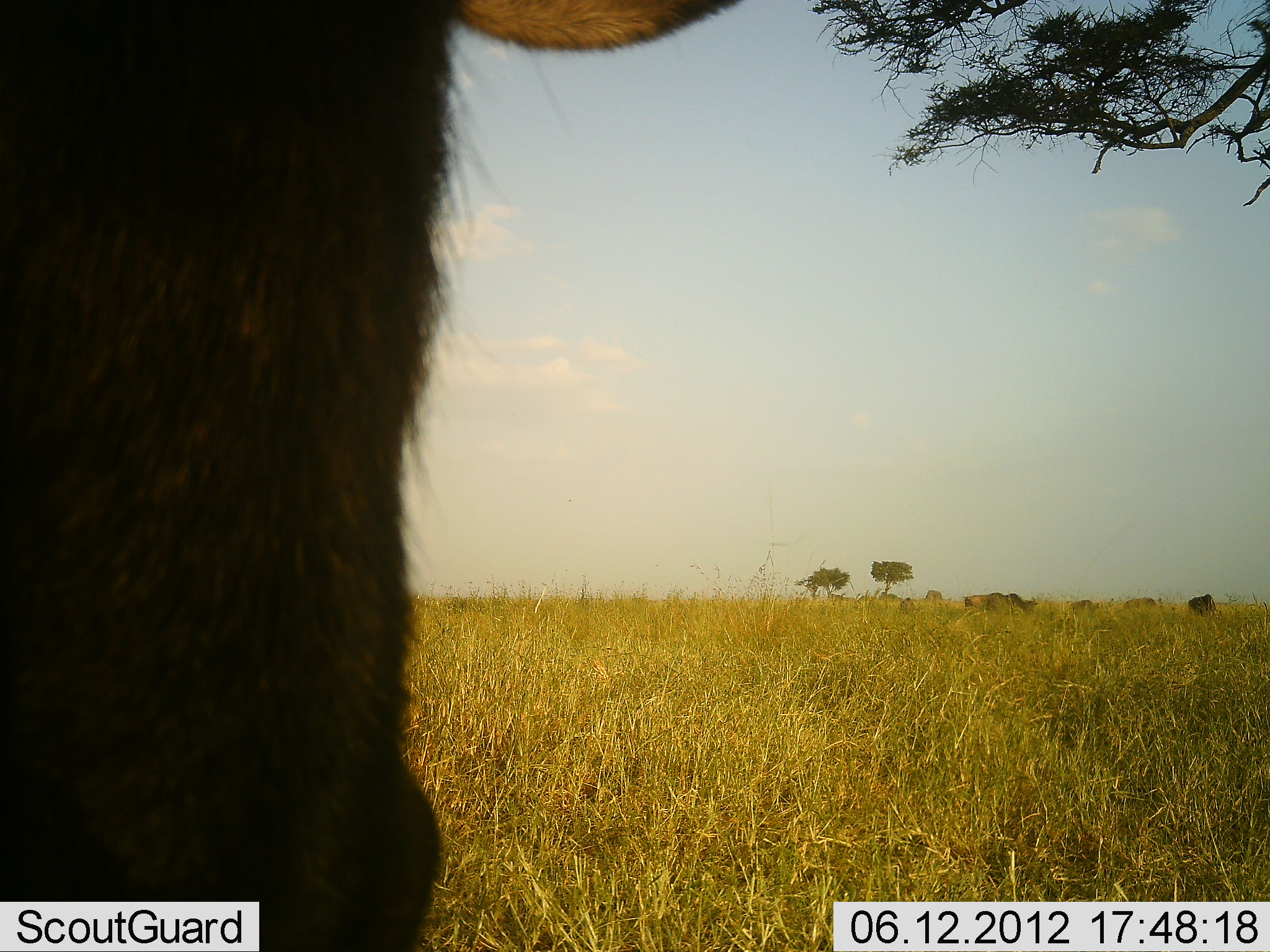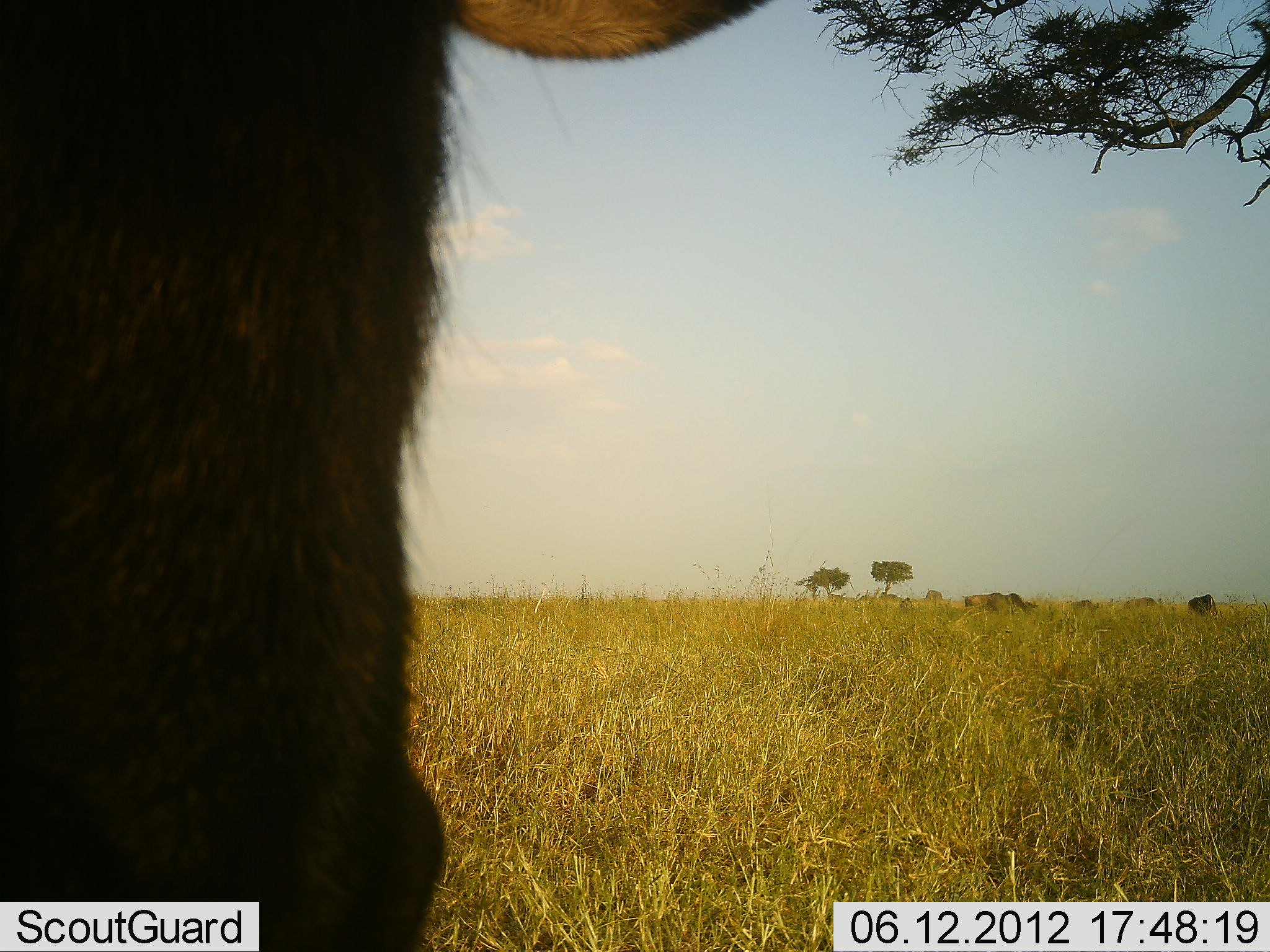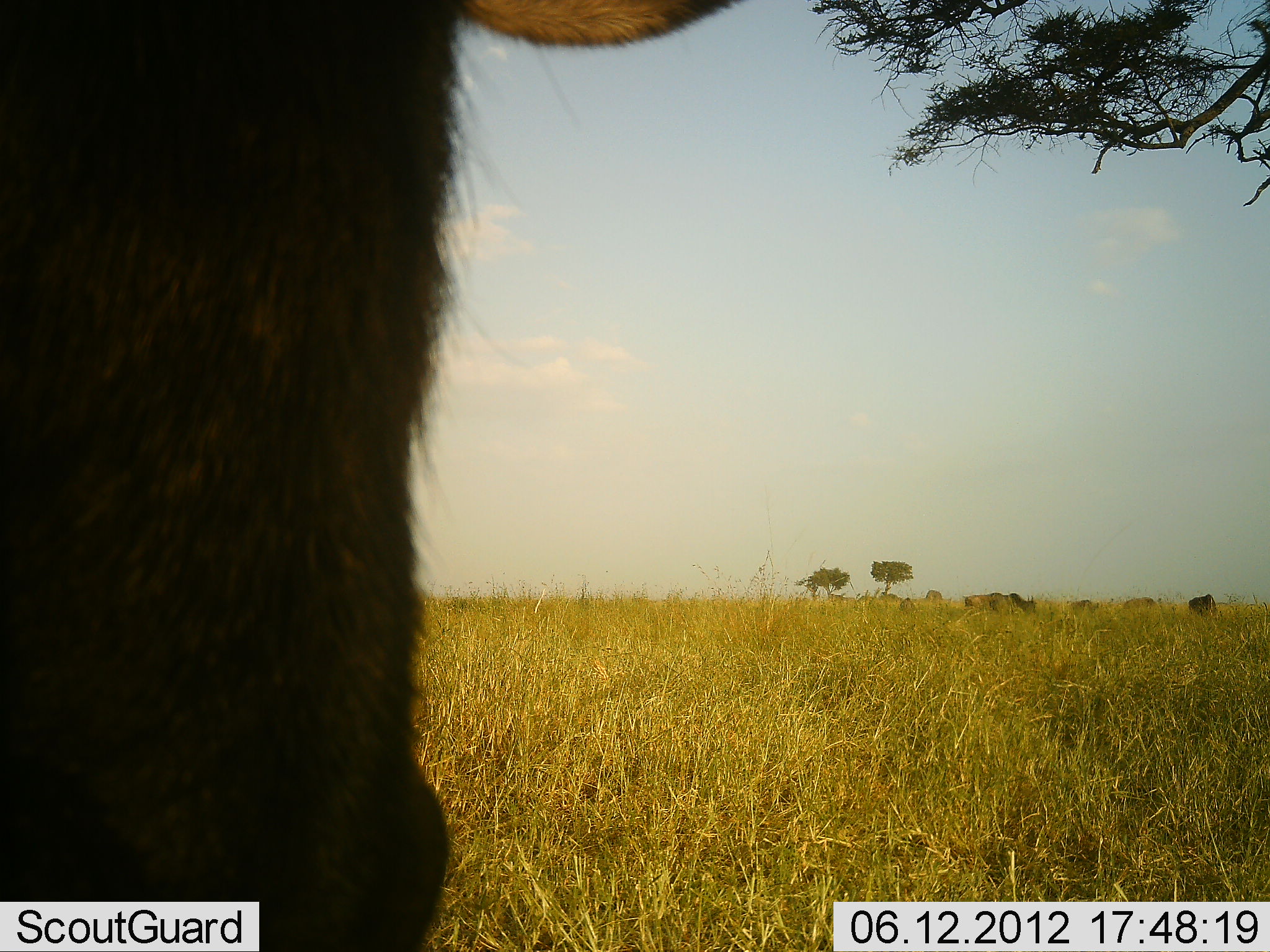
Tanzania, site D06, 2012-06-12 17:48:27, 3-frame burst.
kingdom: Animalia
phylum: Chordata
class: Mammalia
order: Artiodactyla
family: Bovidae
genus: Connochaetes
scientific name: Connochaetes taurinus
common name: blue wildebeest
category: wildebeest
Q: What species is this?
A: Wildebeest (blue wildebeest) (Connochaetes taurinus).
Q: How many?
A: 4.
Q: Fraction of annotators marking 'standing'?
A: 90%.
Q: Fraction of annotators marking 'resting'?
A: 0%.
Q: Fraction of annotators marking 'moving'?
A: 0%.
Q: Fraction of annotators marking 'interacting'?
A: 0%.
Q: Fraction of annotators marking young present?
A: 10%.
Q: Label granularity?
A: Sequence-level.